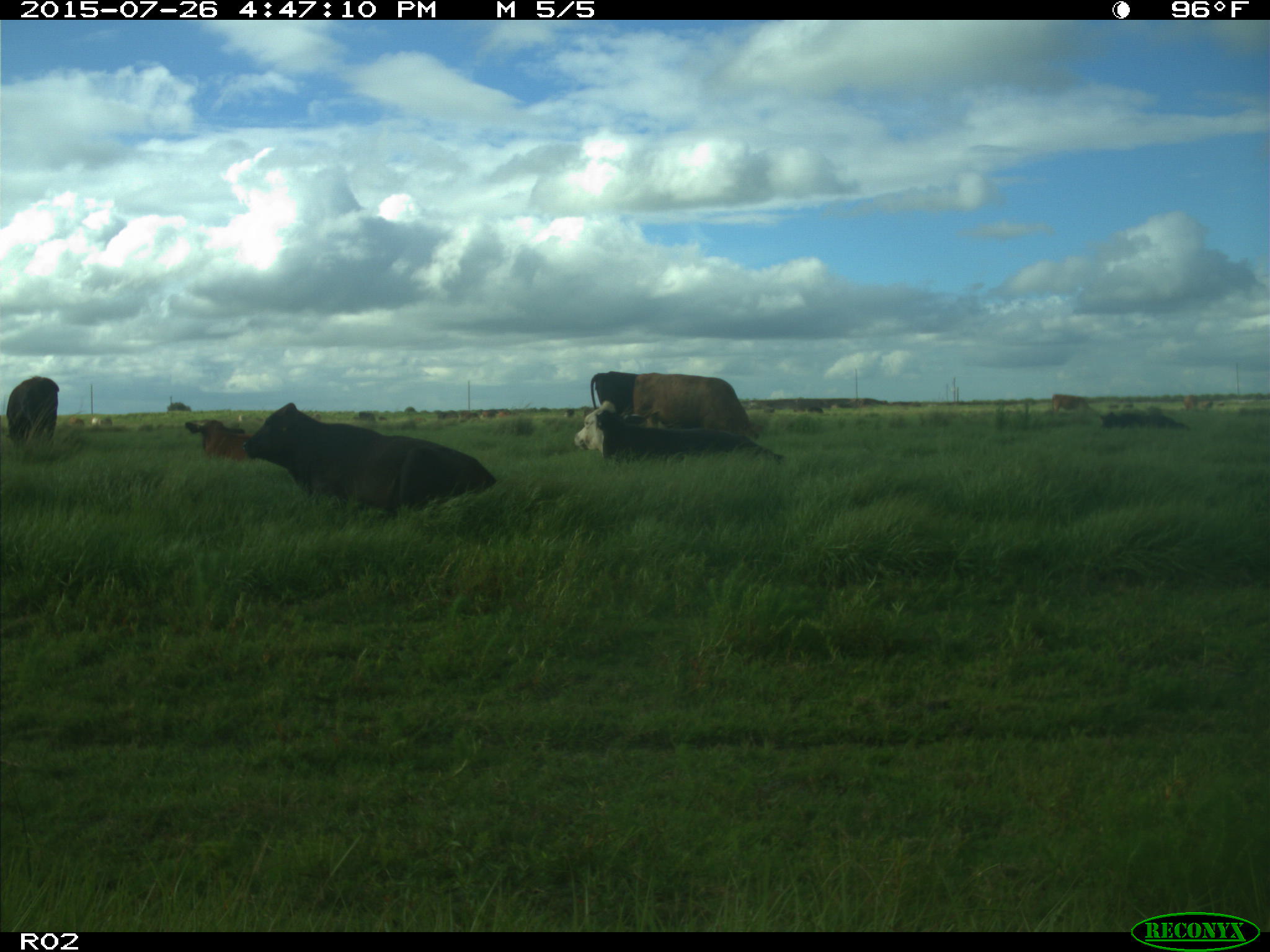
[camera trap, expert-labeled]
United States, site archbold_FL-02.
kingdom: Animalia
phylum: Chordata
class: Mammalia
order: Artiodactyla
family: Bovidae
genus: Bos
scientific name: Bos taurus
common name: domestic cow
Bos taurus (domestic cow).